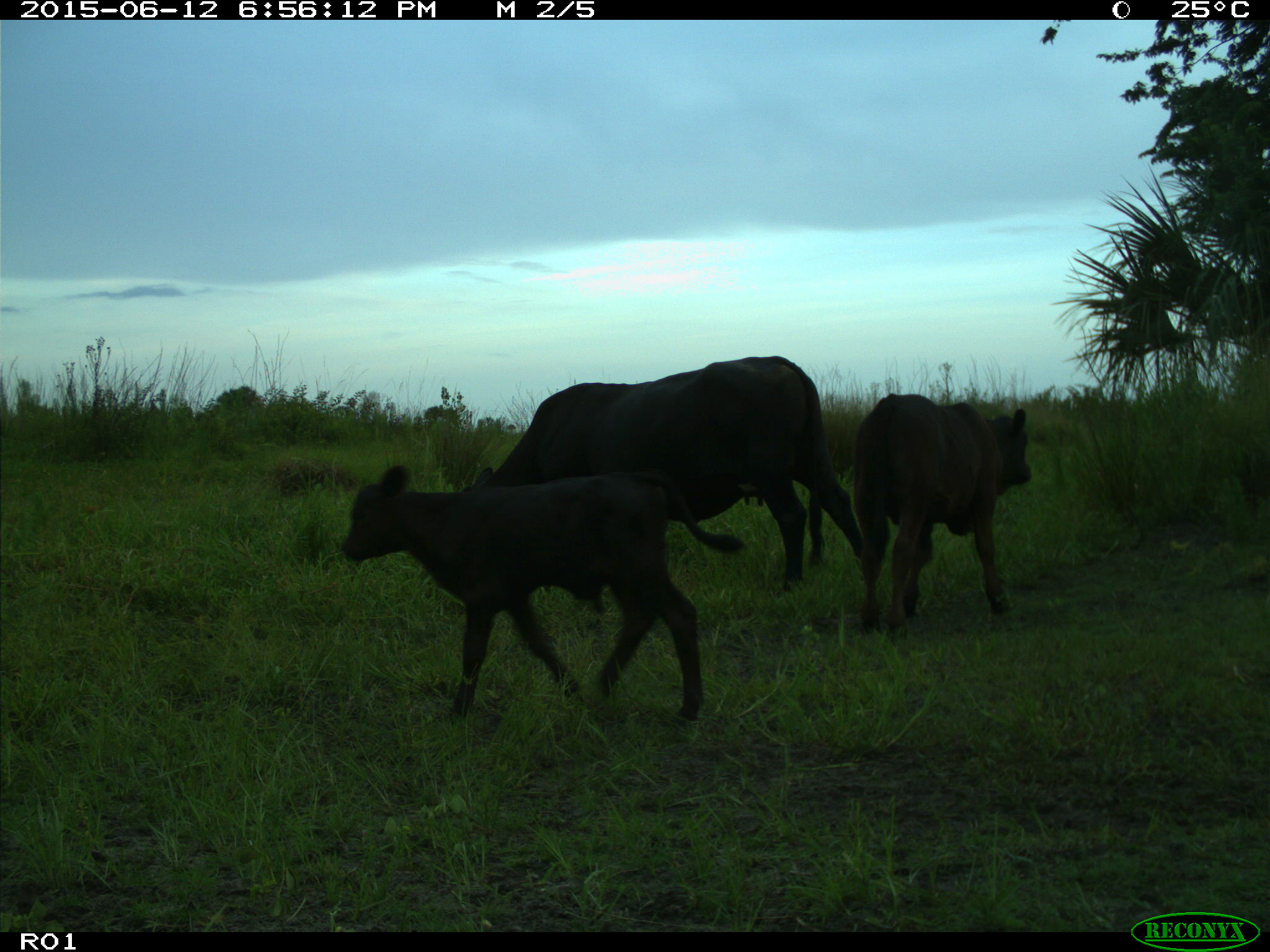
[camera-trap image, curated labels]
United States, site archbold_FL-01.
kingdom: Animalia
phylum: Chordata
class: Mammalia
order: Artiodactyla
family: Bovidae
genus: Bos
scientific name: Bos taurus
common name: domestic cow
Bos taurus (domestic cow).